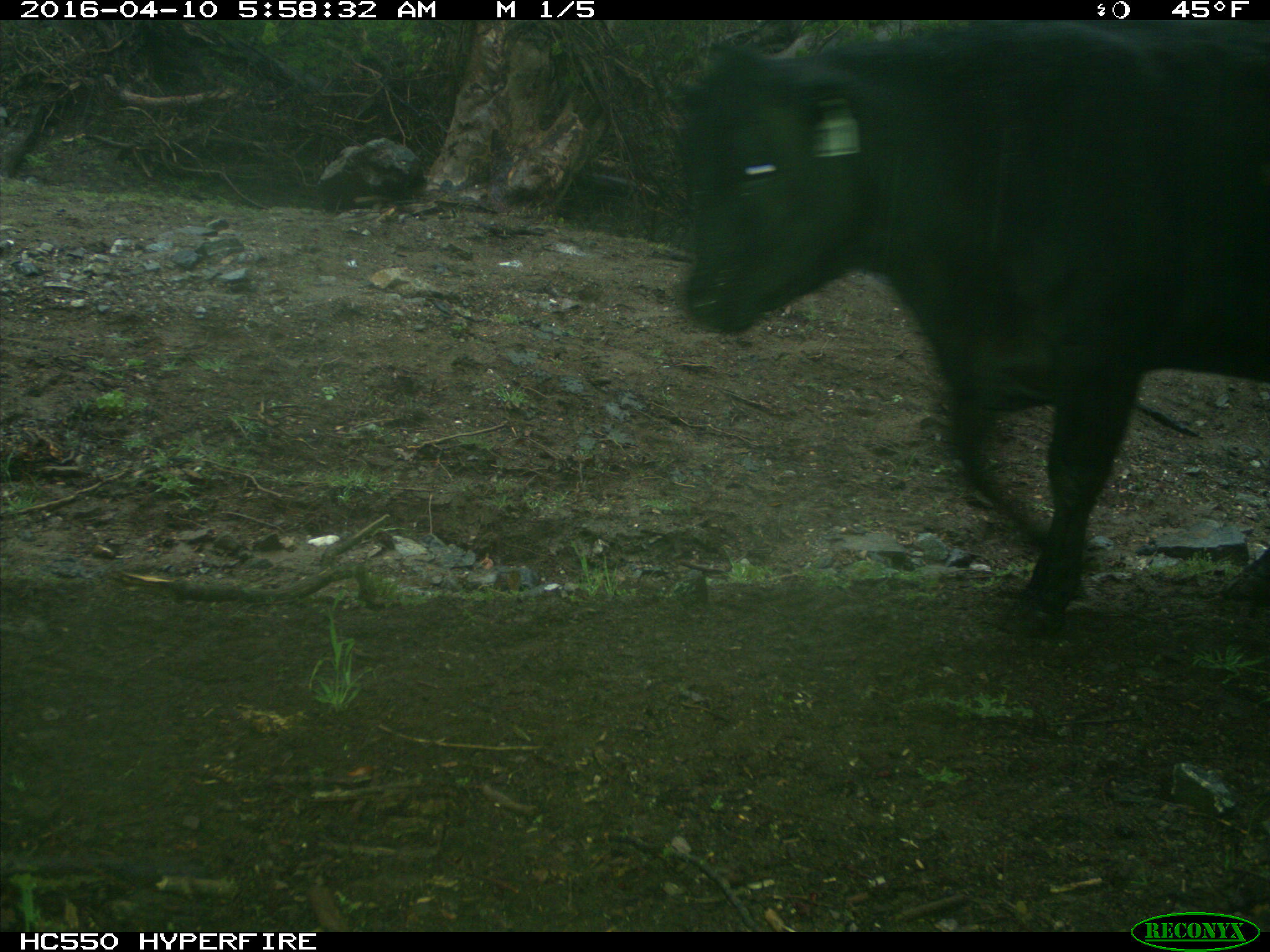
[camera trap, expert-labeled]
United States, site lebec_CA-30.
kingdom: Animalia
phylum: Chordata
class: Mammalia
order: Artiodactyla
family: Bovidae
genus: Bos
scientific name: Bos taurus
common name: domestic cow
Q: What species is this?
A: Bos taurus (domestic cow).